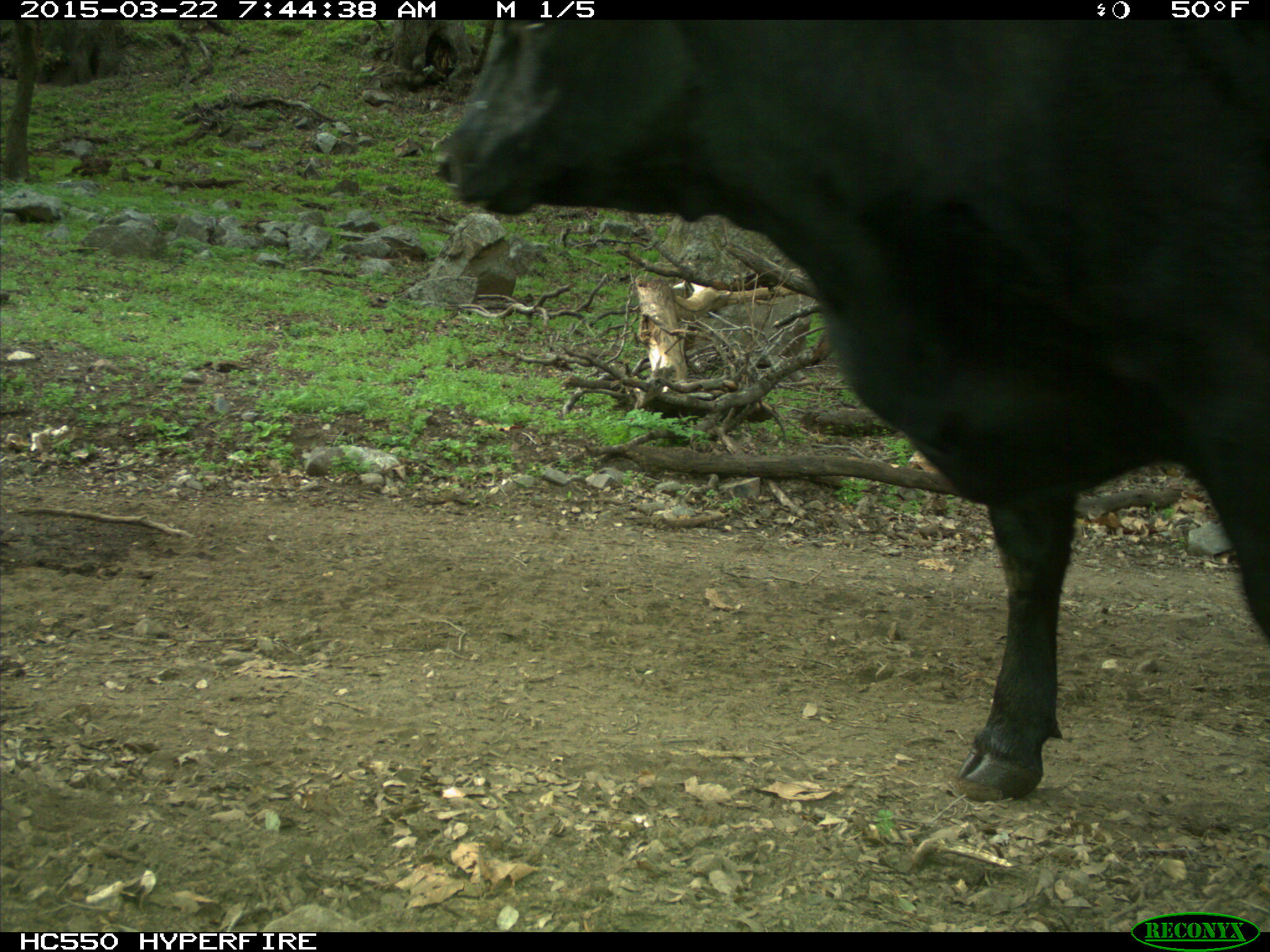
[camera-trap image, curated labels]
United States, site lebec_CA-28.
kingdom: Animalia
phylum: Chordata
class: Mammalia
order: Artiodactyla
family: Bovidae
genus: Bos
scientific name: Bos taurus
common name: domestic cow